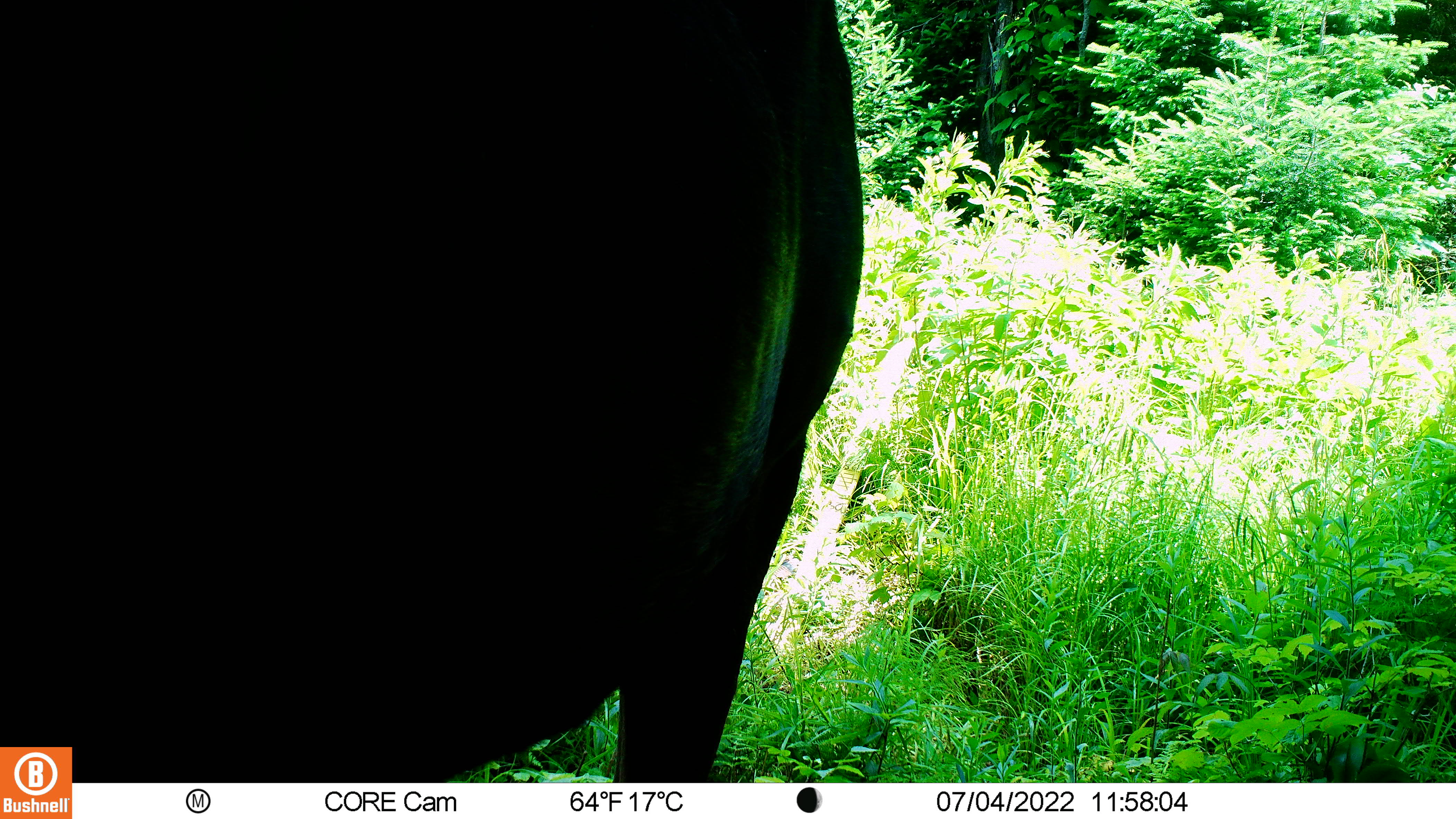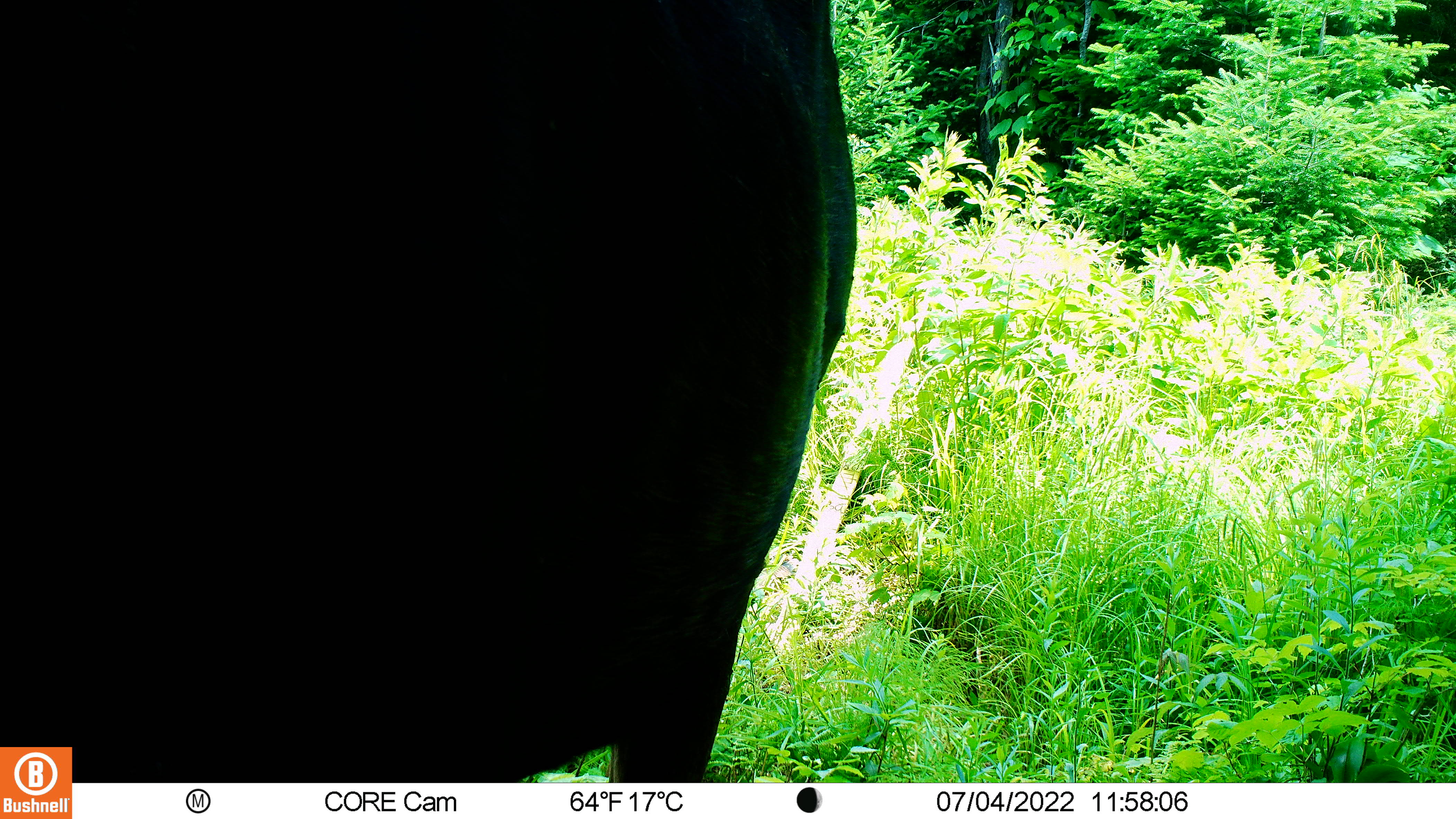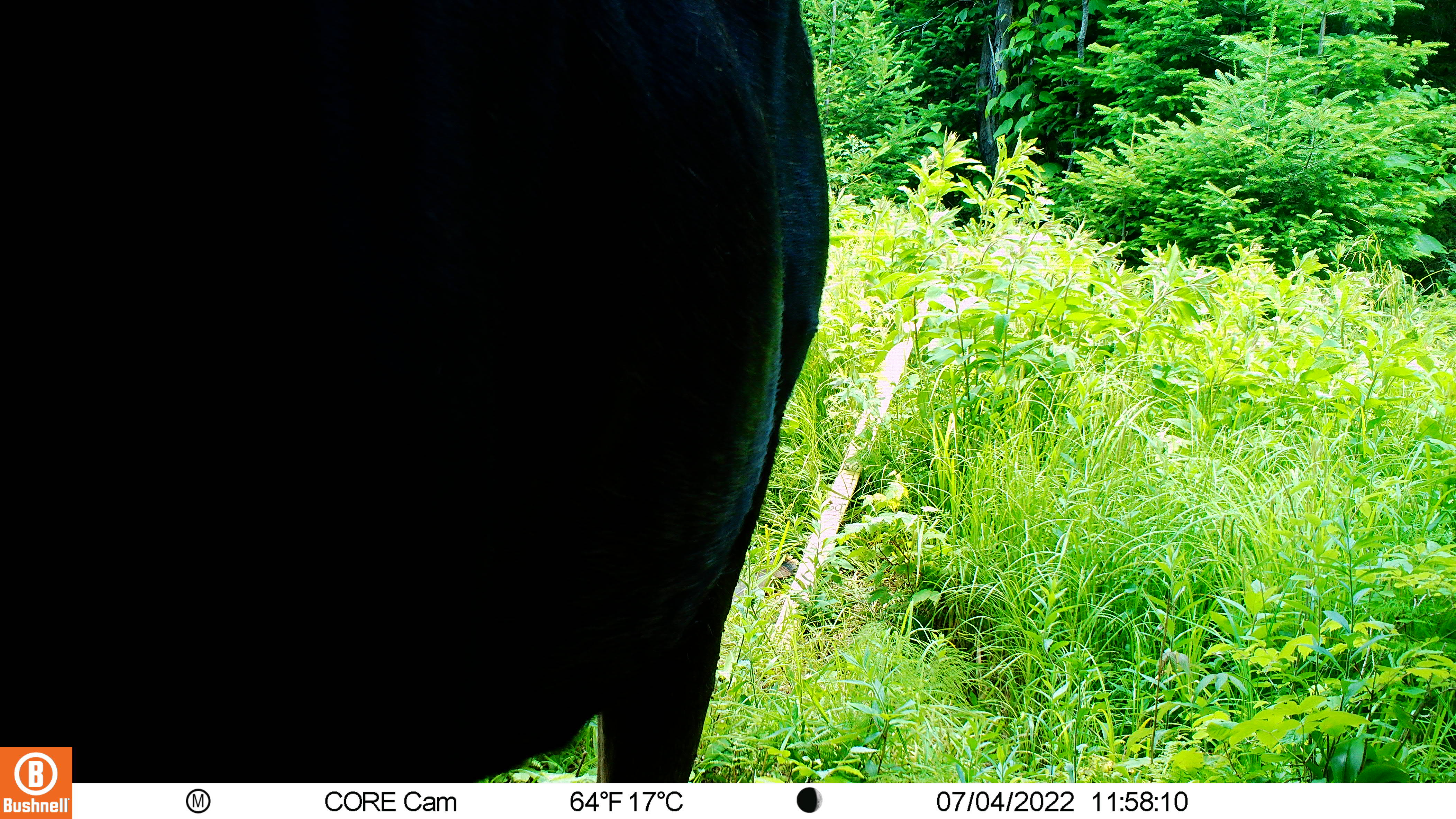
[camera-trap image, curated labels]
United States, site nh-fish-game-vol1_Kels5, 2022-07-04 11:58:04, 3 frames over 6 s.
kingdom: Animalia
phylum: Chordata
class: Mammalia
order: Artiodactyla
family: Cervidae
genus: Alces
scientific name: Alces alces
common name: moose